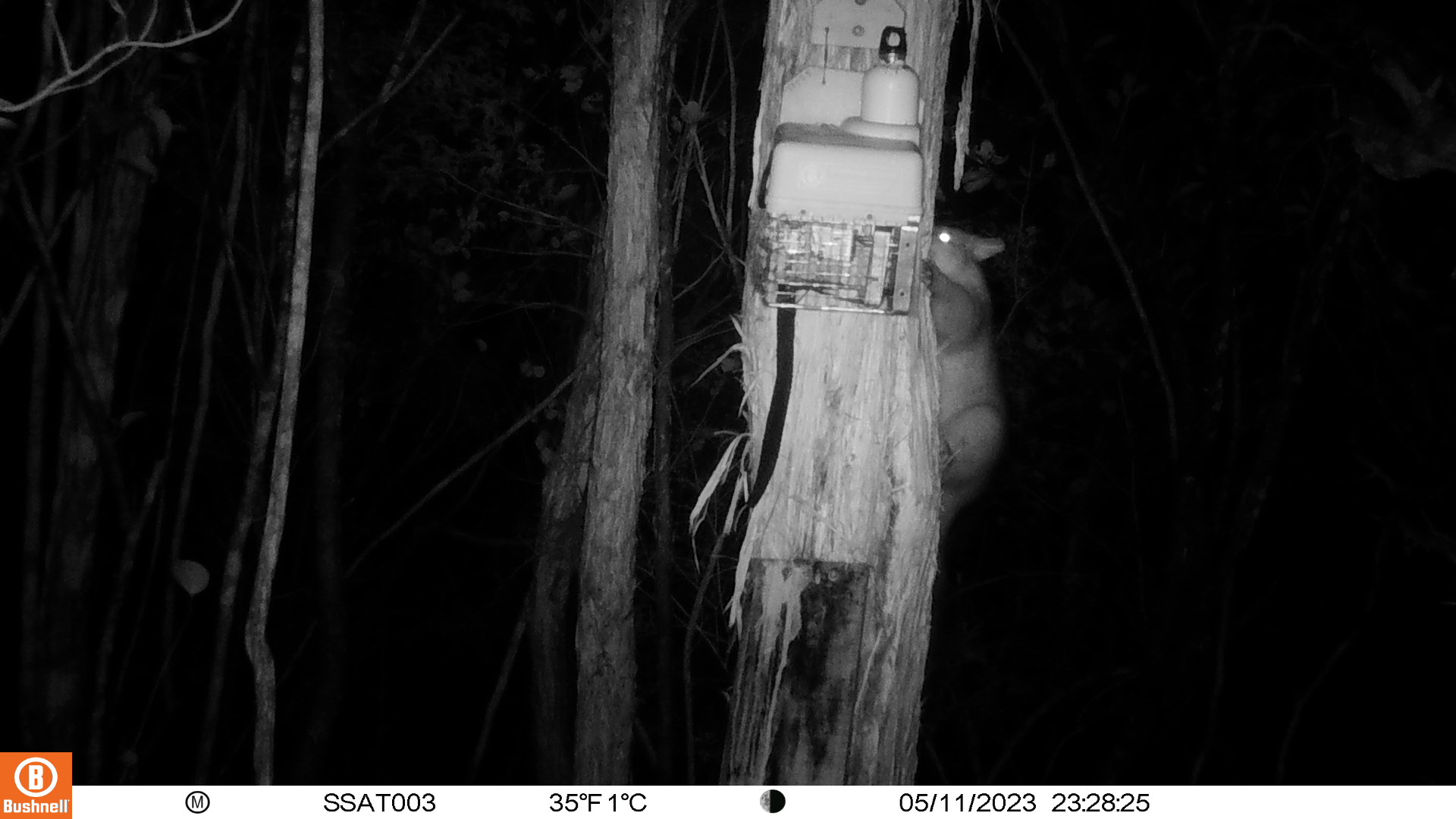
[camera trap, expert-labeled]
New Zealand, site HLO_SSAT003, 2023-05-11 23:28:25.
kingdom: Animalia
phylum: Chordata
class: Mammalia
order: Diprotodontia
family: Phalangeridae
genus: Trichosurus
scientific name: Trichosurus vulpecula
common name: common brushtail possum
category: possum